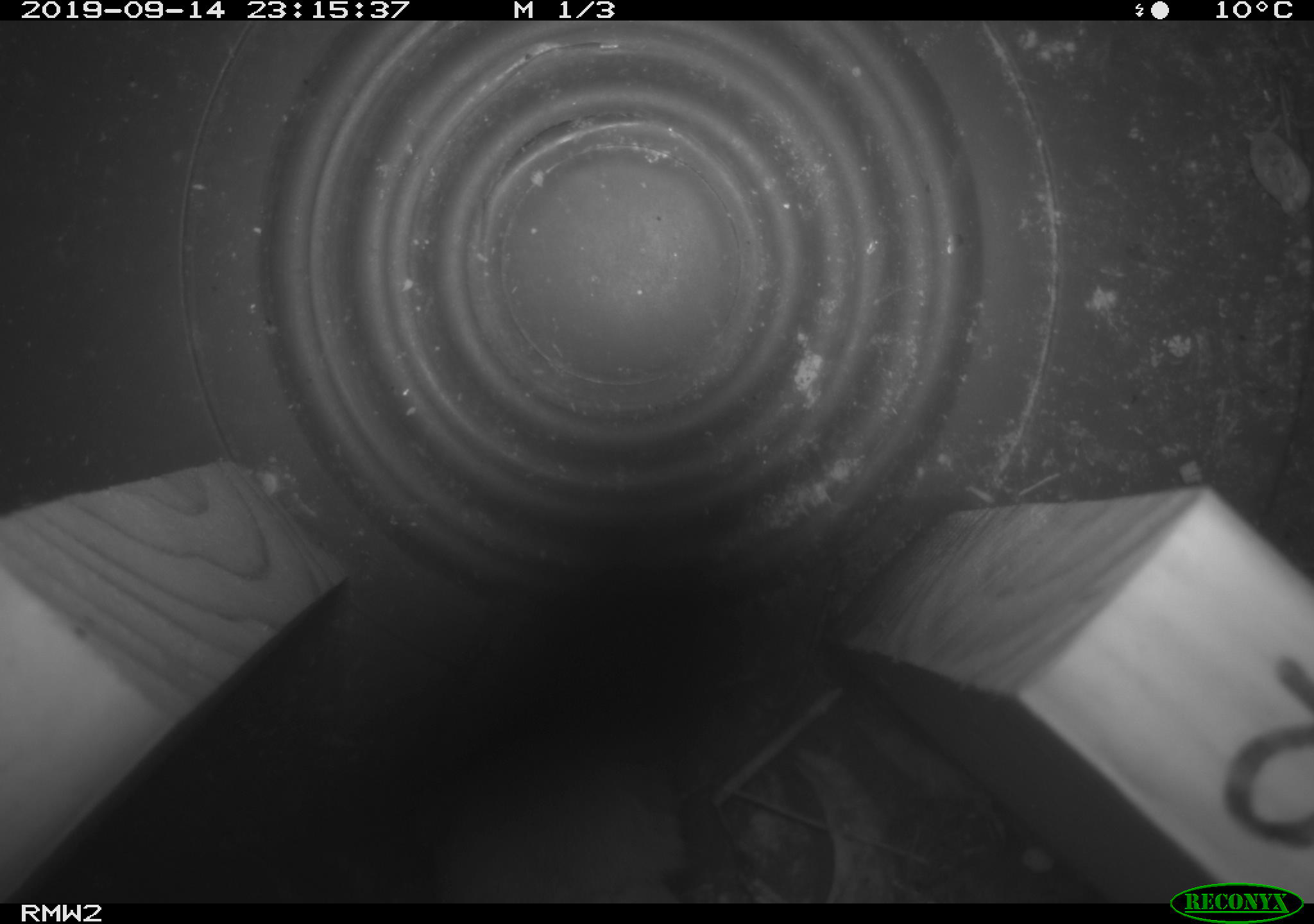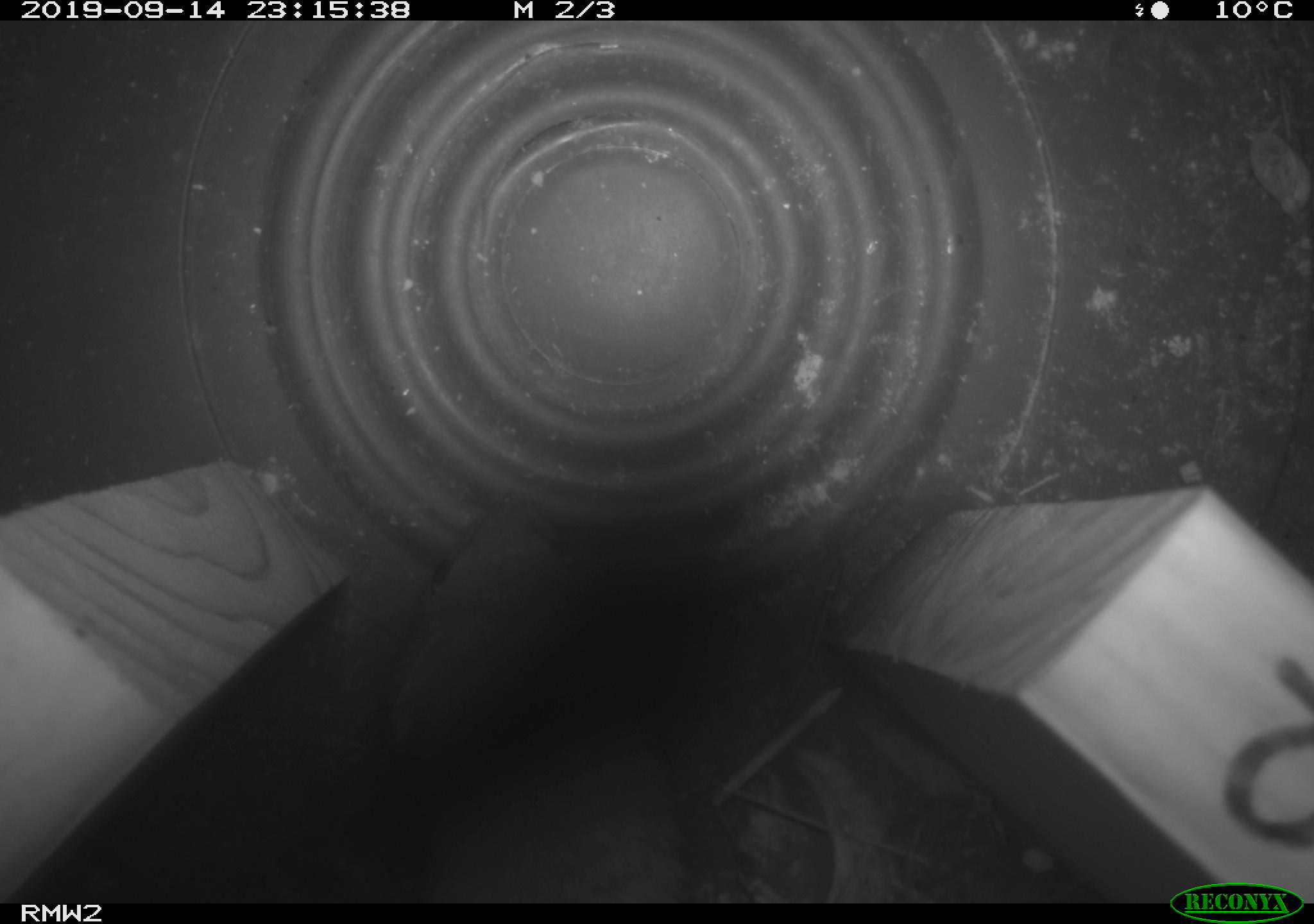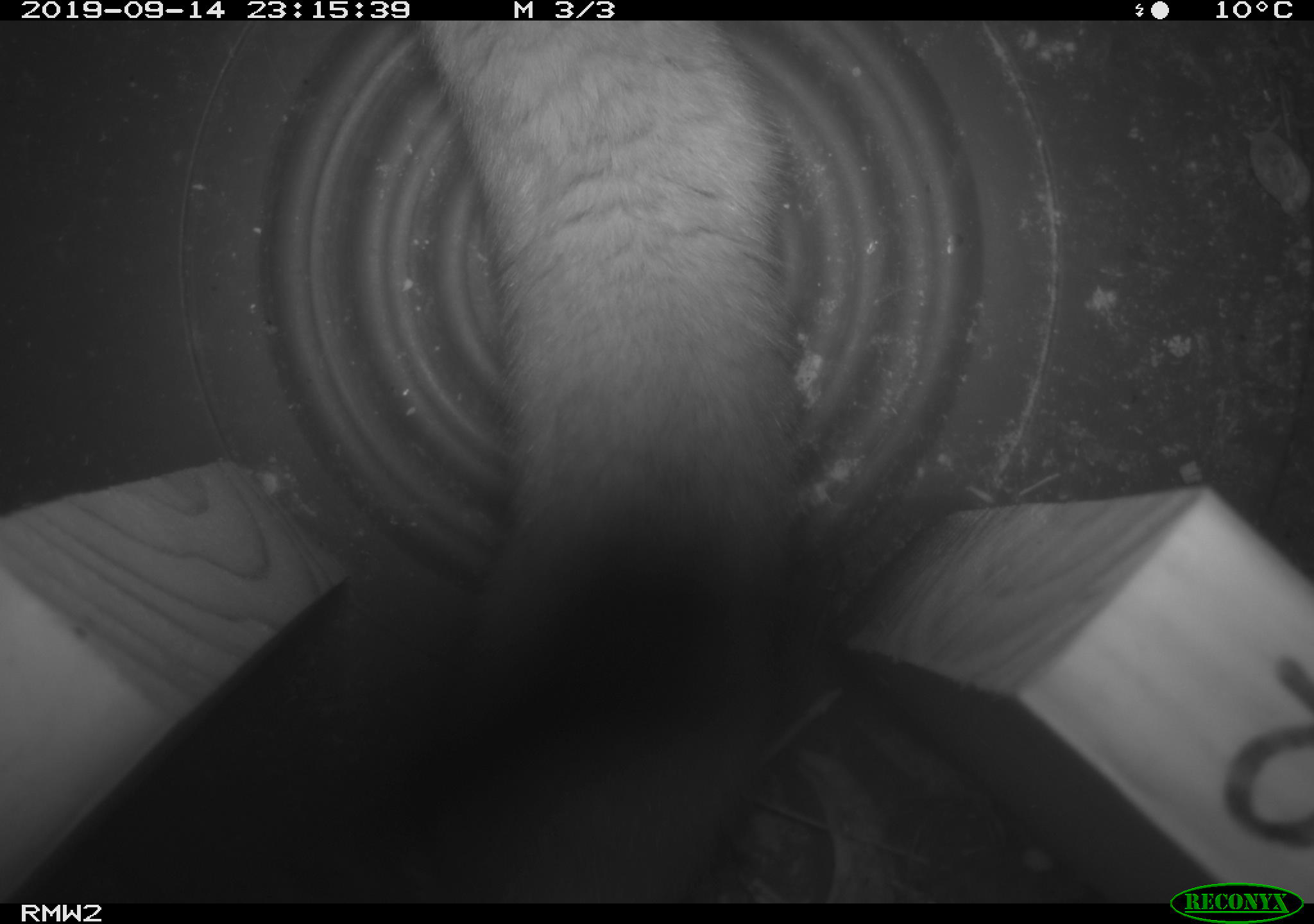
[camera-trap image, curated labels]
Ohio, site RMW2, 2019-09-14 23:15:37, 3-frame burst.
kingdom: Animalia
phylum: Chordata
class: Mammalia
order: Carnivora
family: Mustelidae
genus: Neogale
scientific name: Neogale frenata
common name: long-tailed weasel